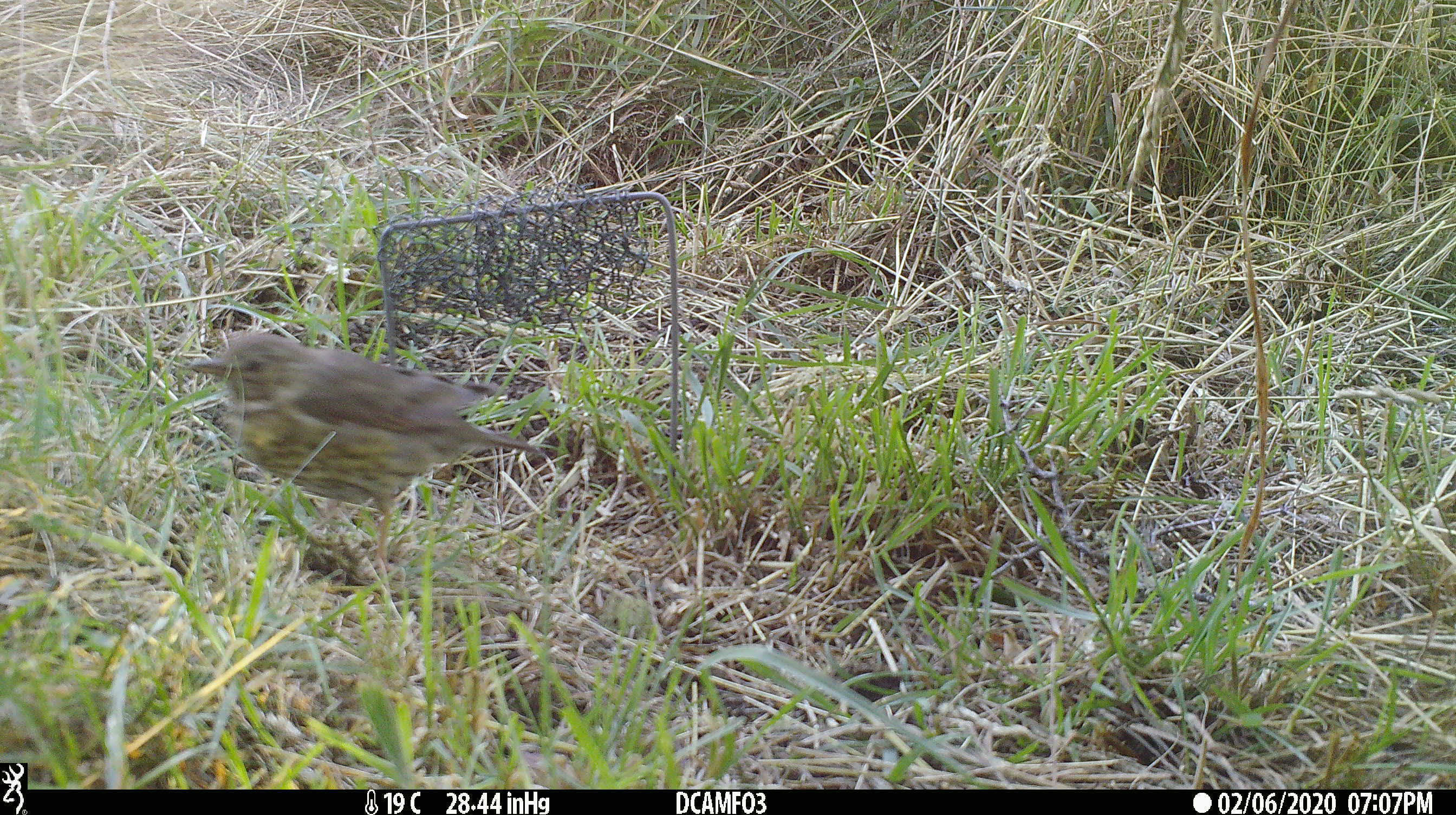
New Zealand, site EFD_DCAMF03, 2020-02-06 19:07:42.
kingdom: Animalia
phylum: Chordata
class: Aves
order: Passeriformes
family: Turdidae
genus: Turdus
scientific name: Turdus philomelos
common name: song thrush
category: thrush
Thrush (song thrush) (Turdus philomelos).